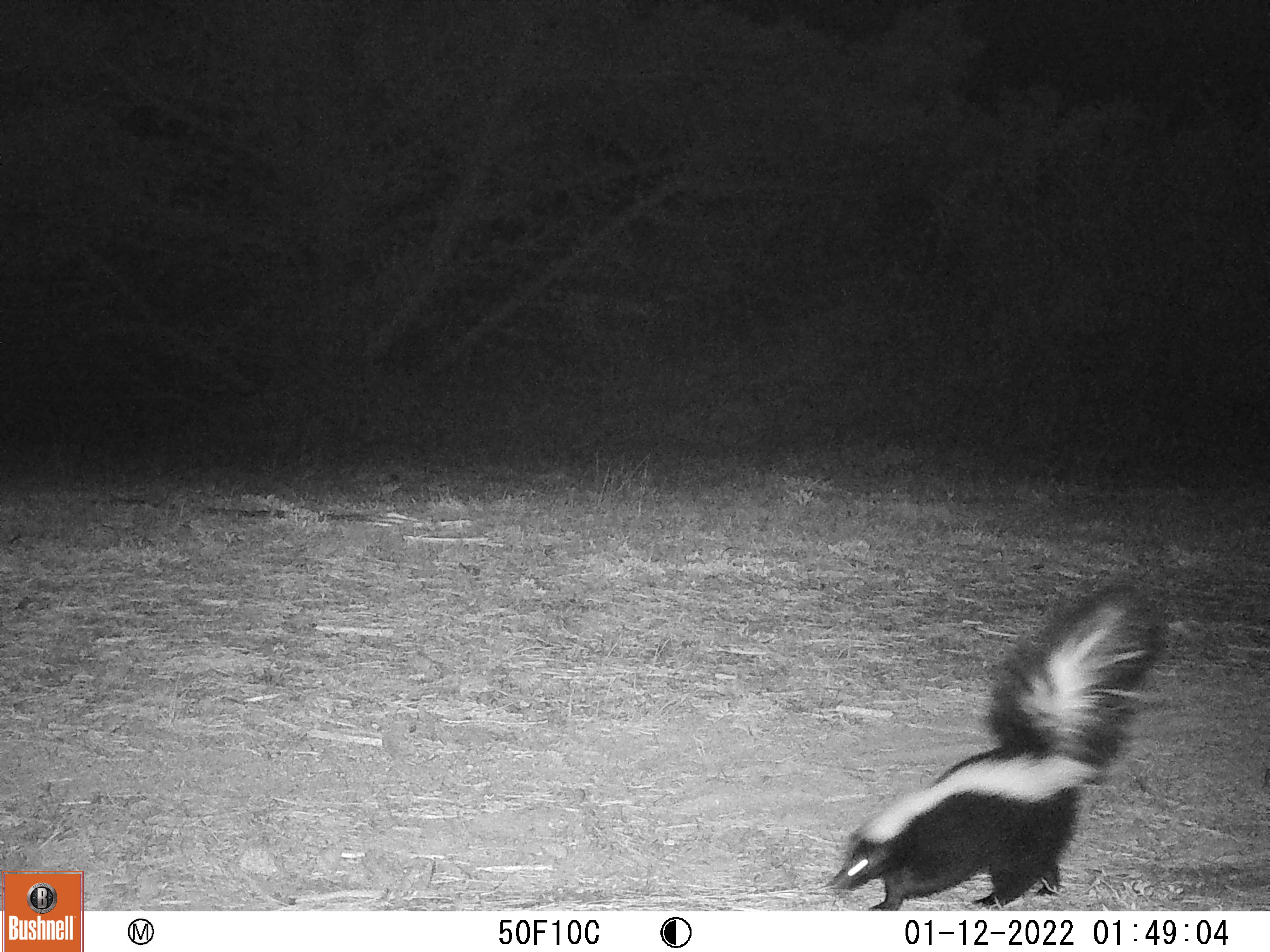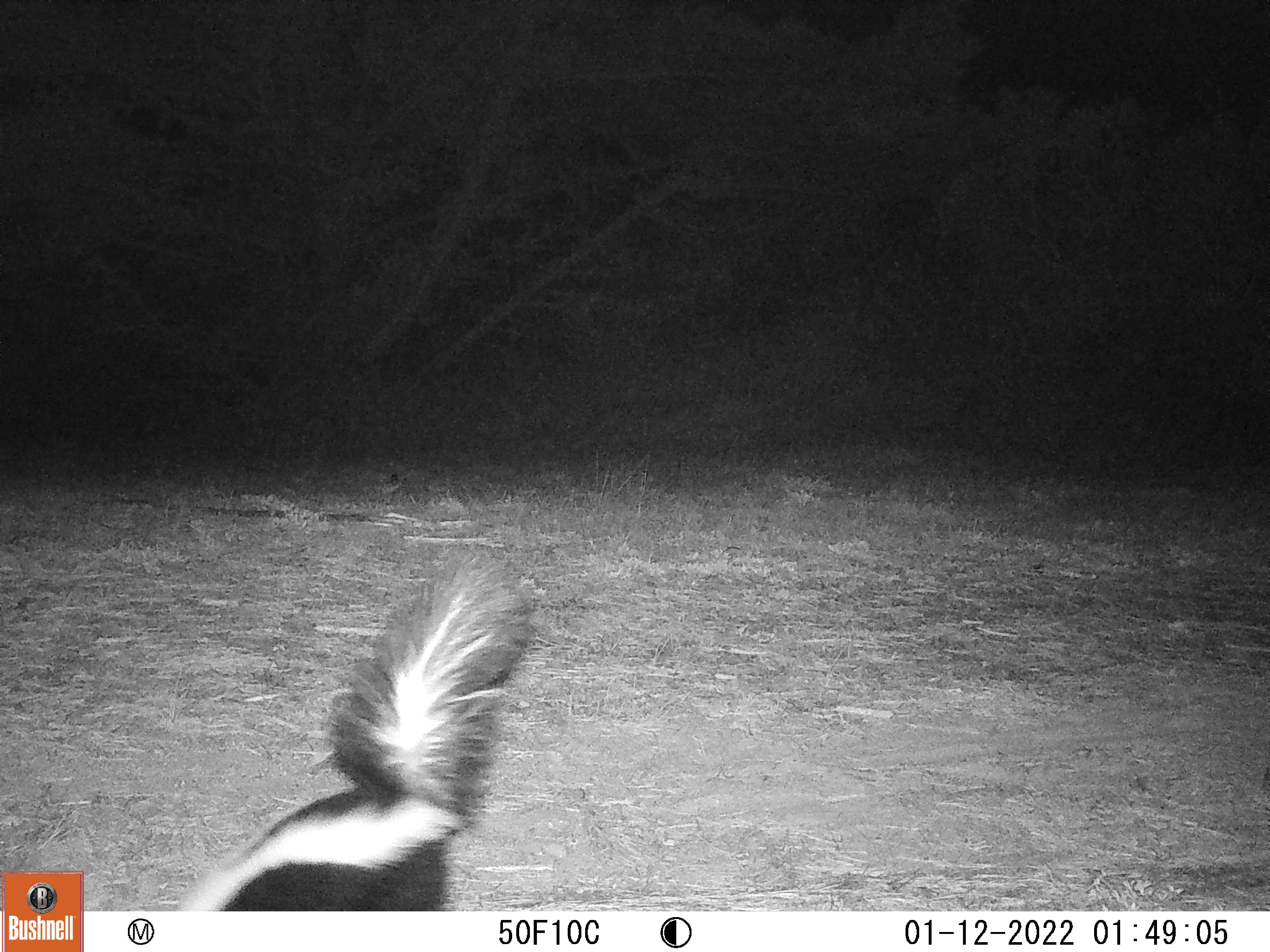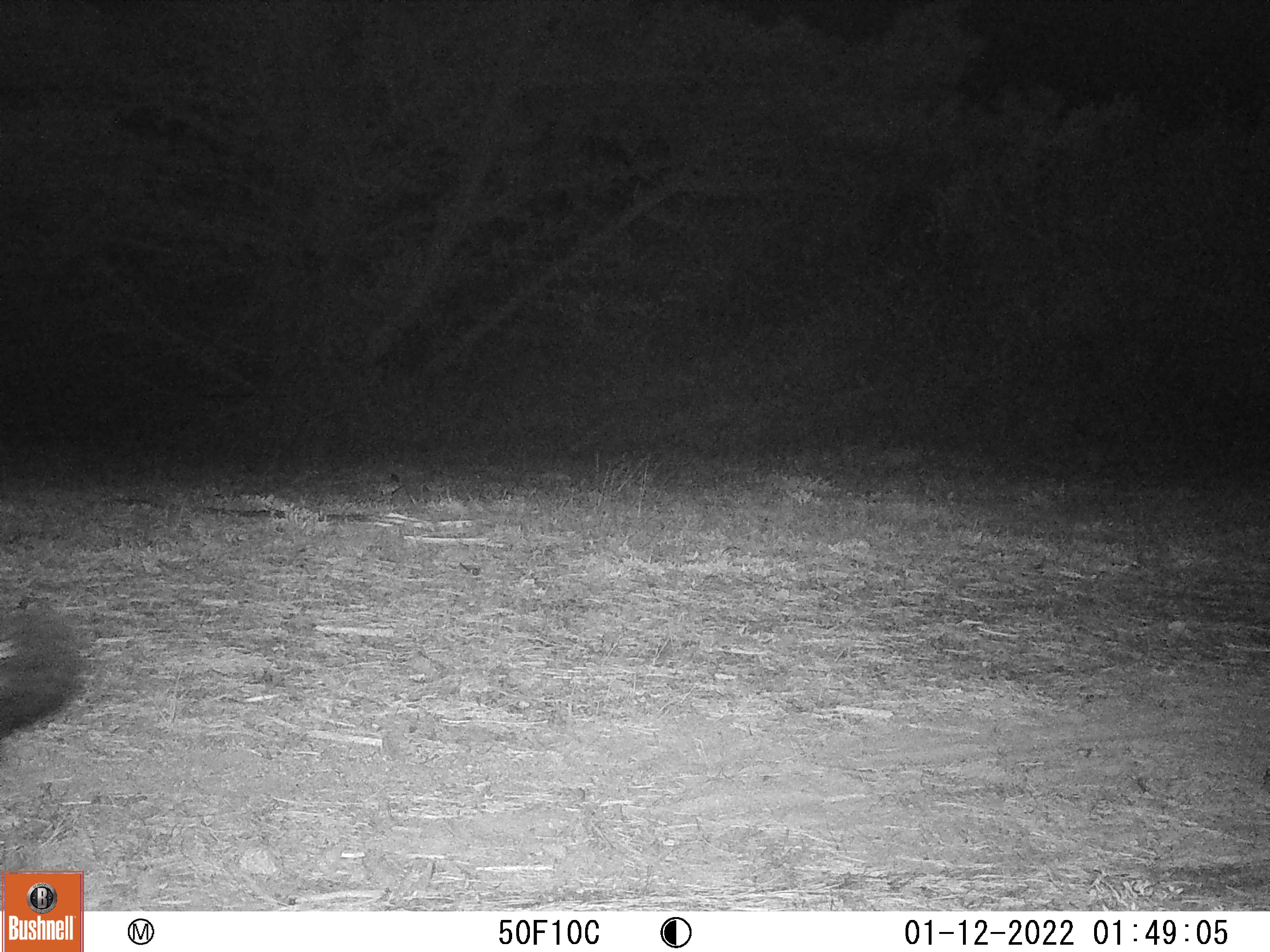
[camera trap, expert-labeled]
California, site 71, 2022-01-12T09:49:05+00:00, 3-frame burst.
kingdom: Animalia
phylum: Chordata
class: Mammalia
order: Carnivora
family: Mephitidae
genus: Mephitis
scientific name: Mephitis mephitis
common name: striped skunk